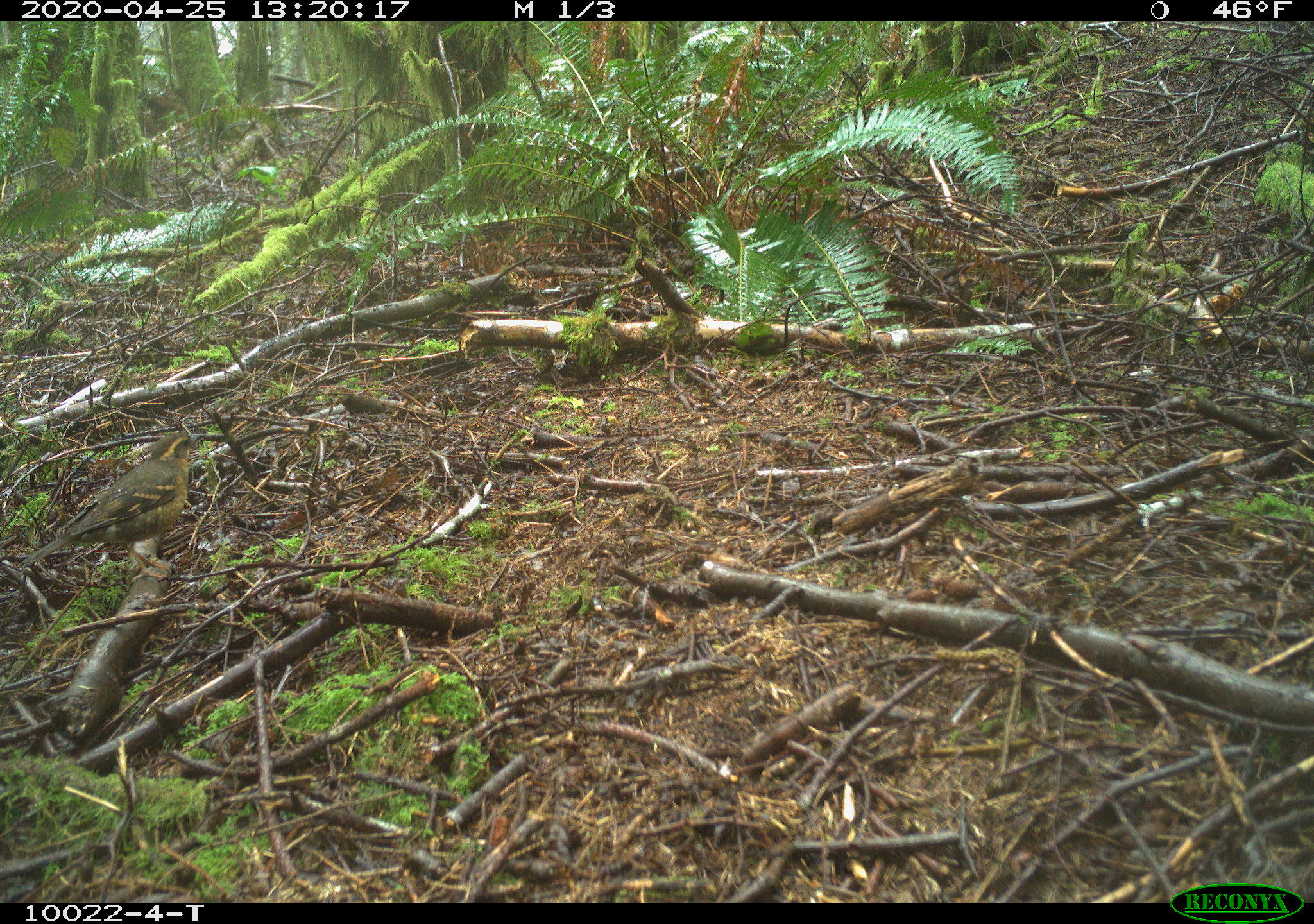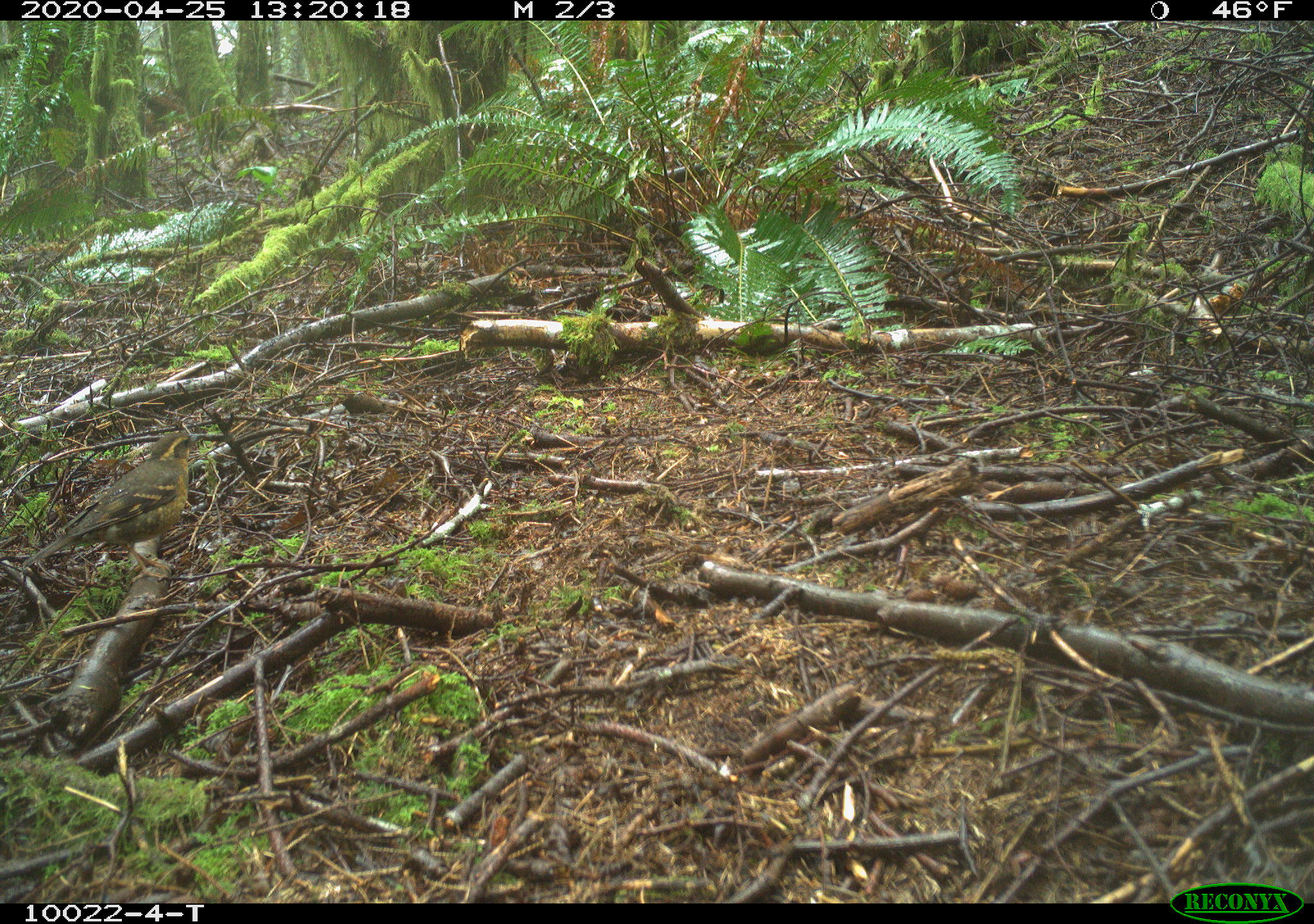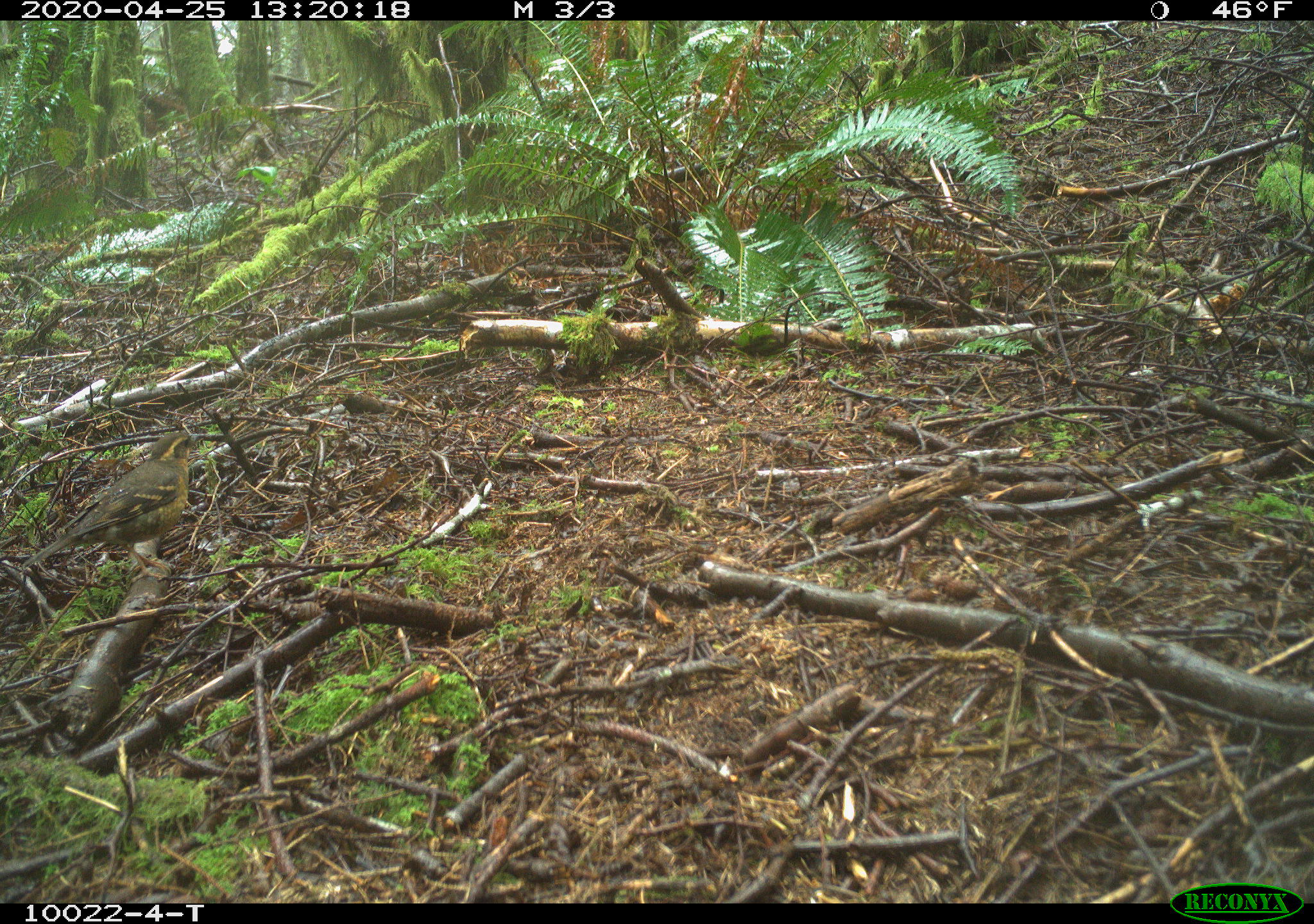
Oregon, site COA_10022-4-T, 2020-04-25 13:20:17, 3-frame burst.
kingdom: Animalia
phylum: Chordata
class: Aves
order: Passeriformes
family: Turdidae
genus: Ixoreus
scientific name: Ixoreus naevius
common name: varied thrush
Varied thrush (Ixoreus naevius).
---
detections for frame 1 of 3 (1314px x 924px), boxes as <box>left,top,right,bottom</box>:
varied thrush: <box>29,423,200,563</box>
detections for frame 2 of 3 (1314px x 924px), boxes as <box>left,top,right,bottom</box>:
varied thrush: <box>25,432,200,574</box>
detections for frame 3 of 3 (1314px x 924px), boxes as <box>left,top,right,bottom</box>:
varied thrush: <box>29,427,207,570</box>